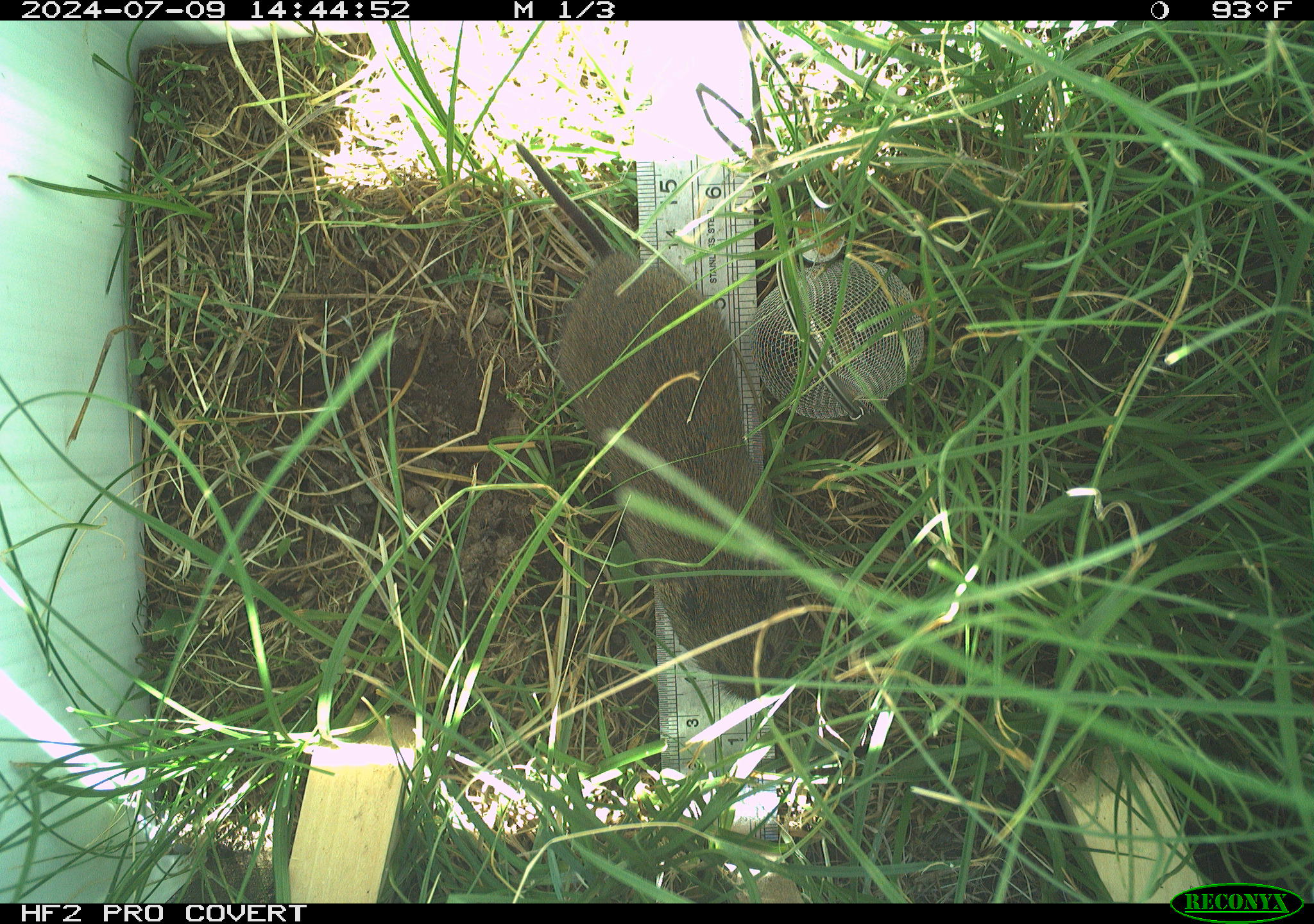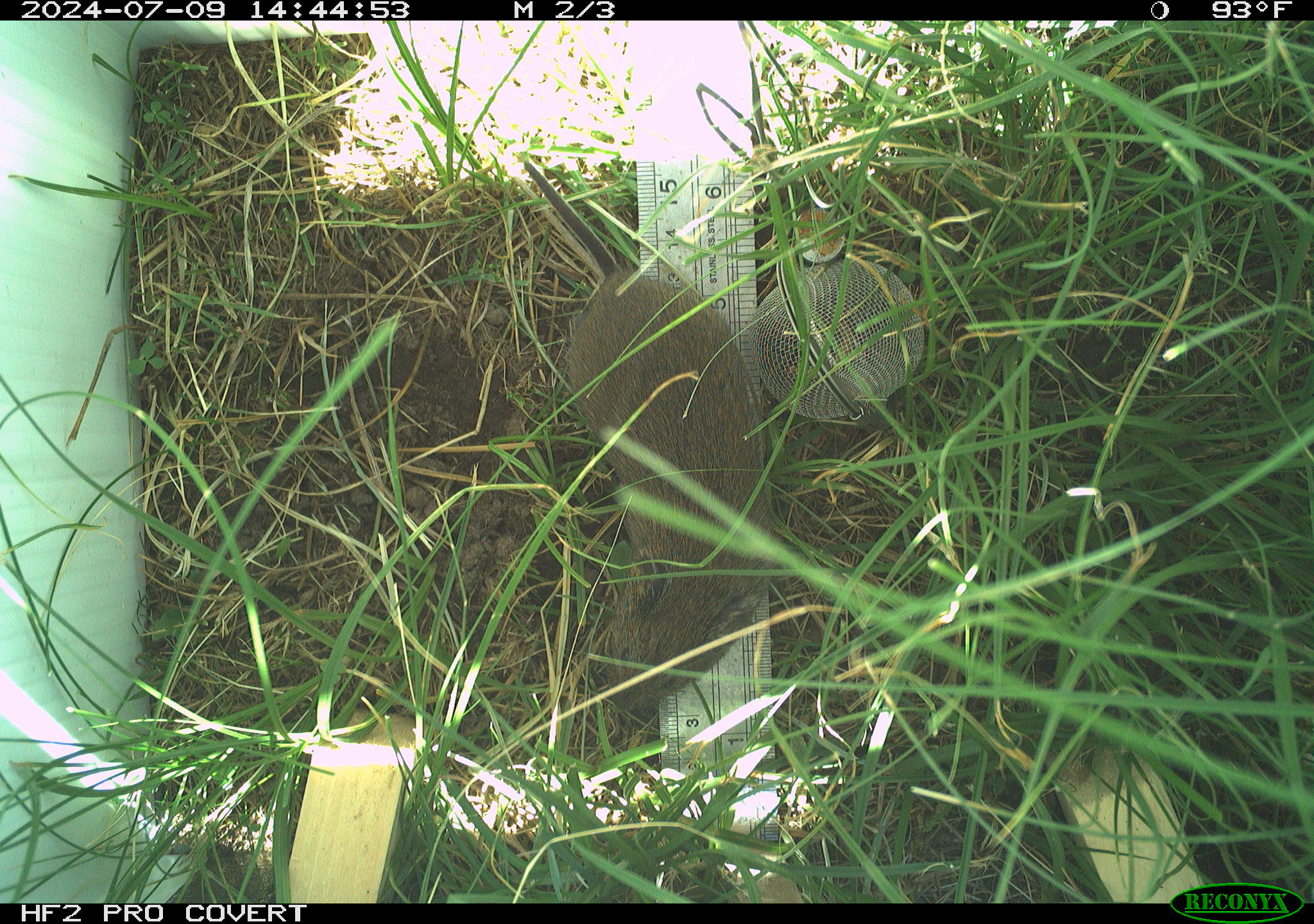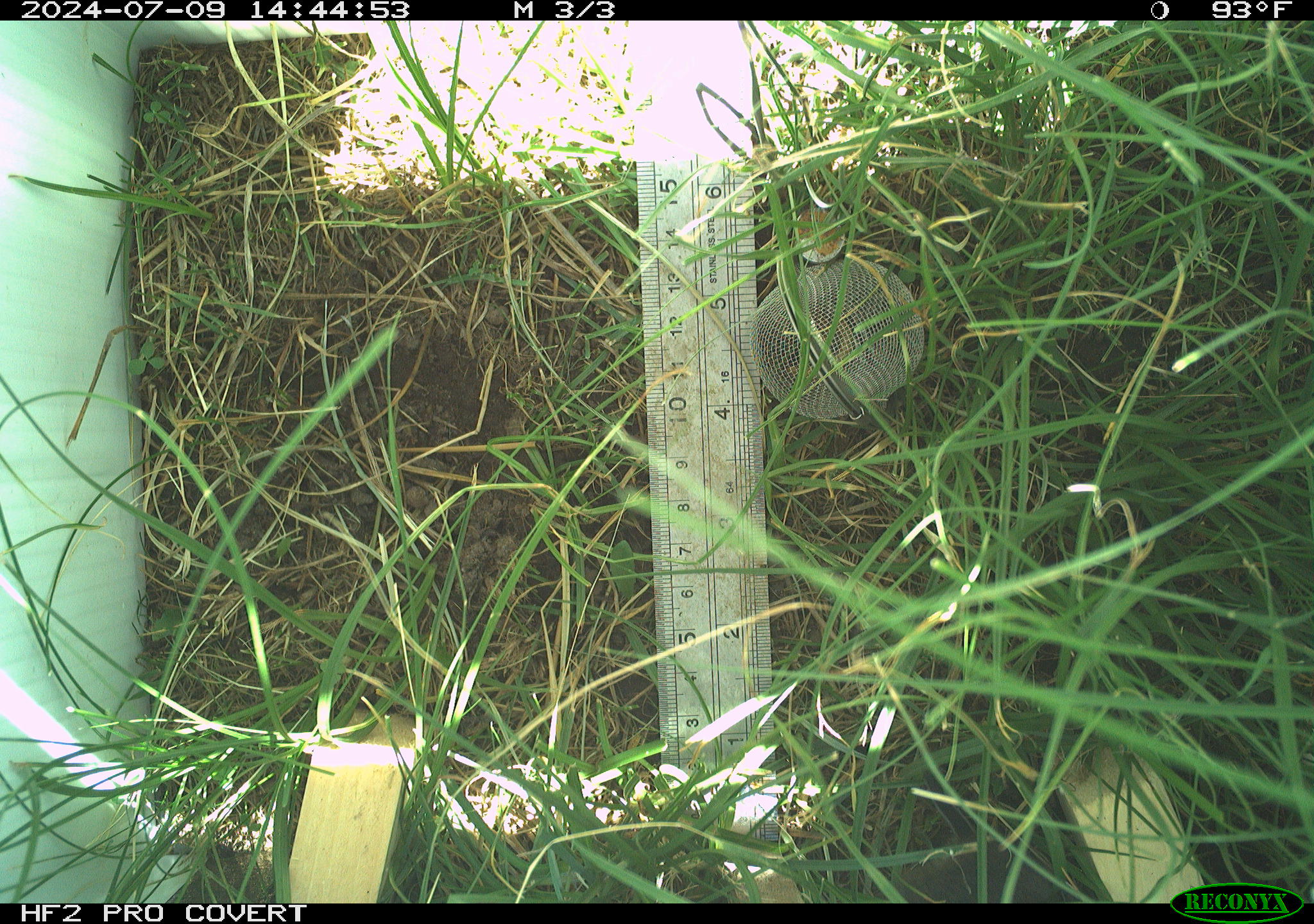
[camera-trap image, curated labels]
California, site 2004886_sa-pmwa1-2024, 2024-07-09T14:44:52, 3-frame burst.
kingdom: Animalia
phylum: Chordata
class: Mammalia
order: Rodentia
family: Cricetidae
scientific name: Arvicolinae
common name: voles, lemmings, and muskrats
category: arvicolinae subfamily